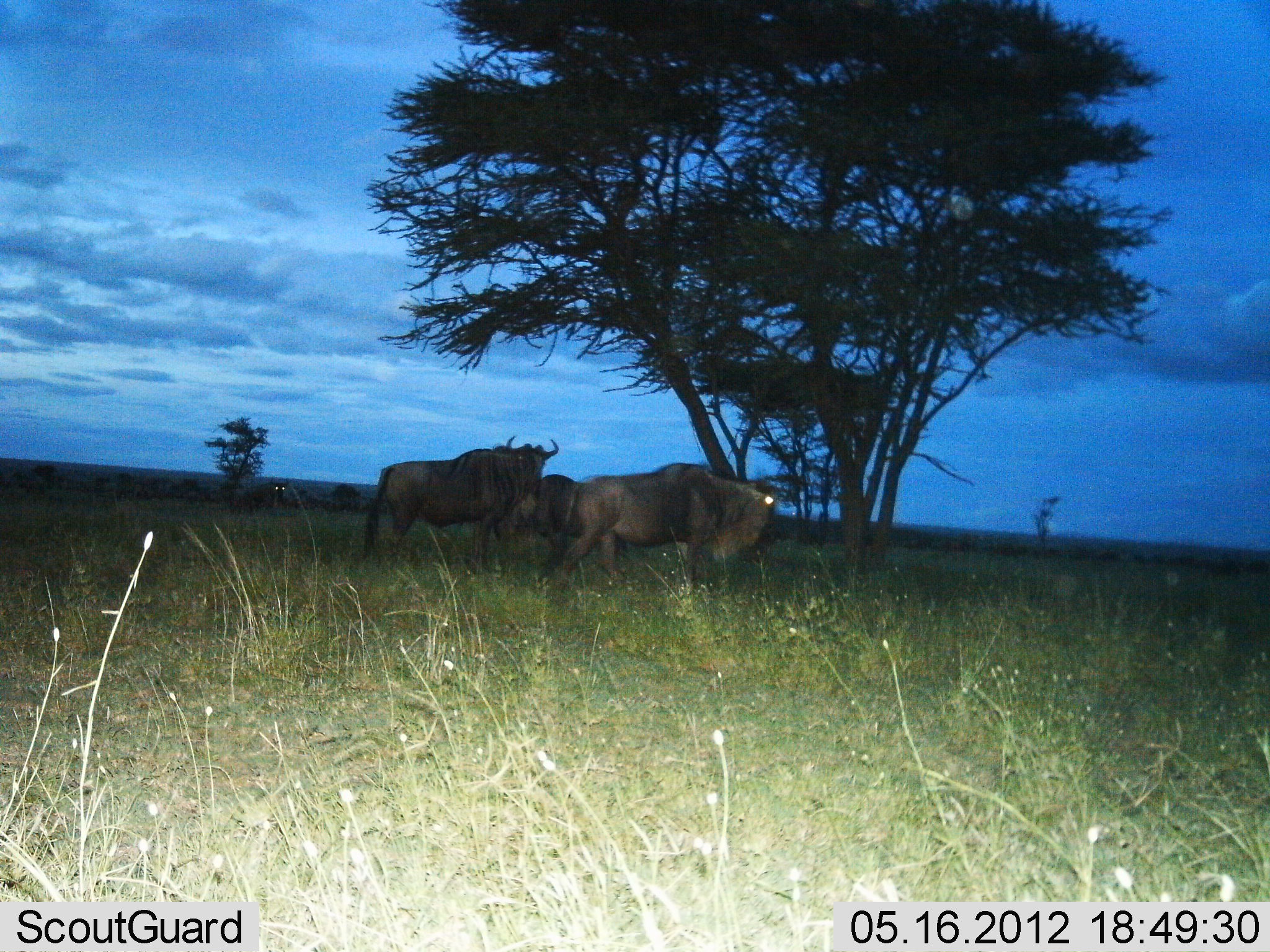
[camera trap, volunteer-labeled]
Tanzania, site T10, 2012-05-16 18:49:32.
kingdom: Animalia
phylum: Chordata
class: Mammalia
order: Artiodactyla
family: Bovidae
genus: Connochaetes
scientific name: Connochaetes taurinus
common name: blue wildebeest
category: wildebeest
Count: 3.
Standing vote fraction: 91%.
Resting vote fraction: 0%.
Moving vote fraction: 18%.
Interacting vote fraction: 0%.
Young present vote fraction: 0%.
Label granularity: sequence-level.